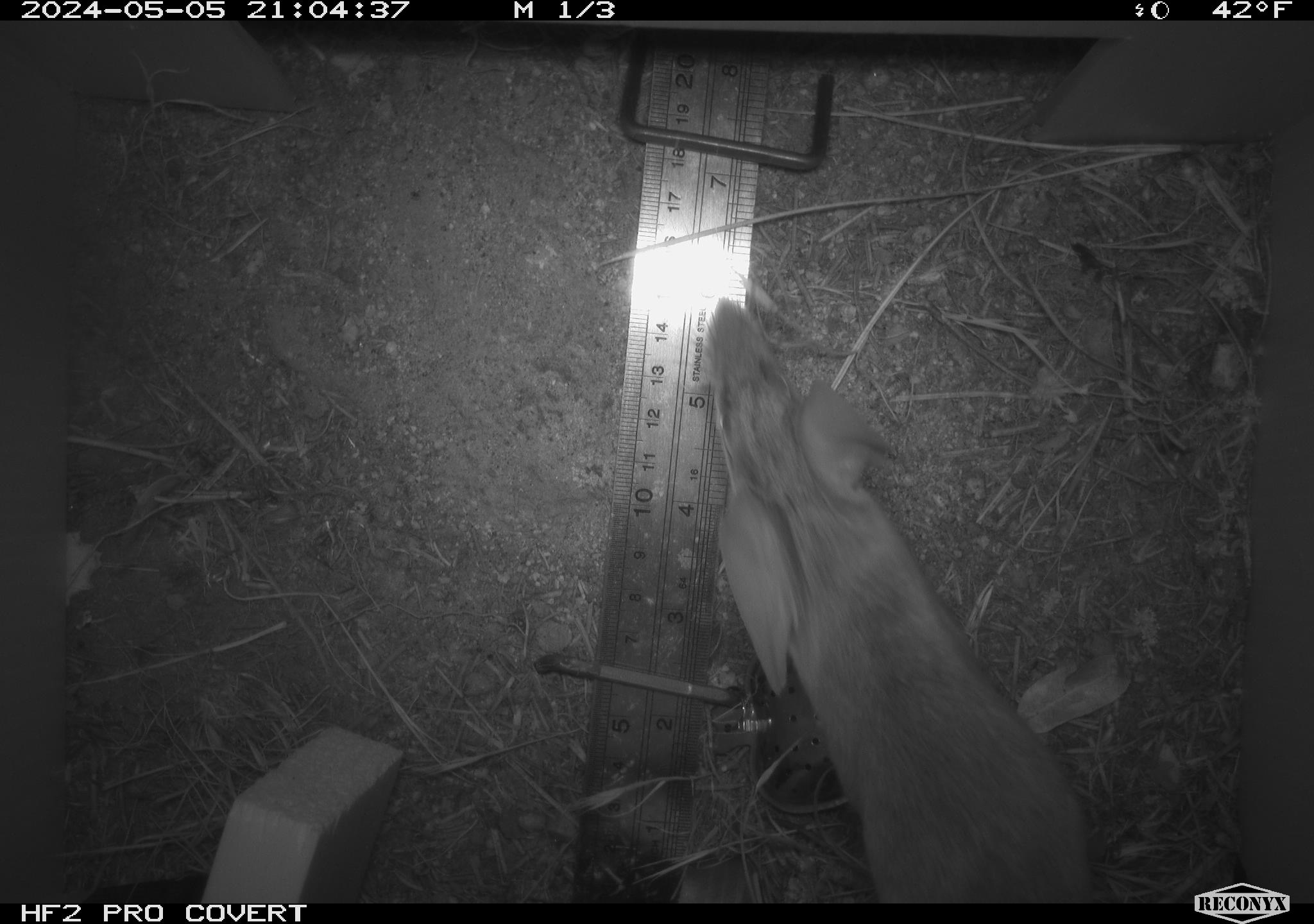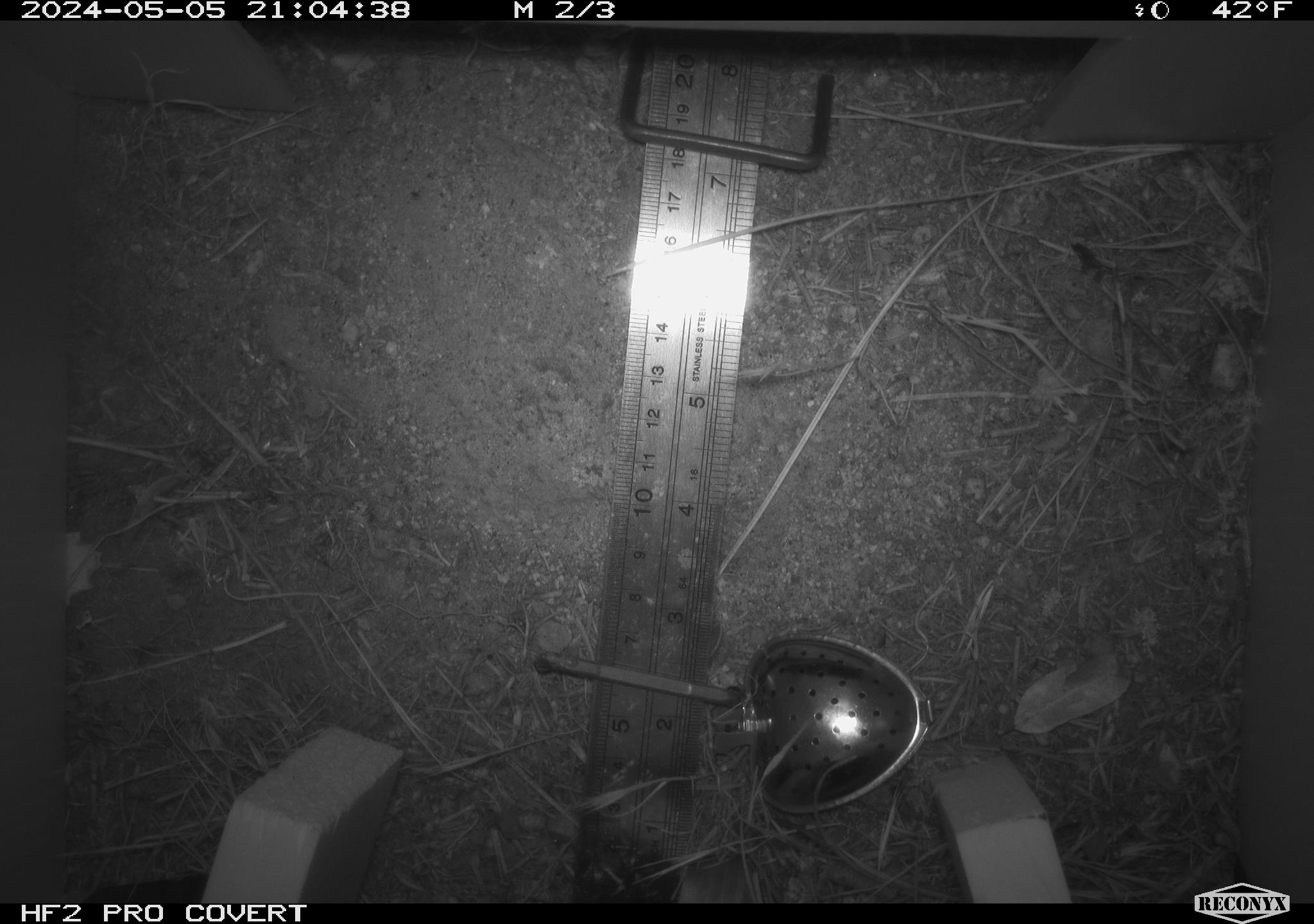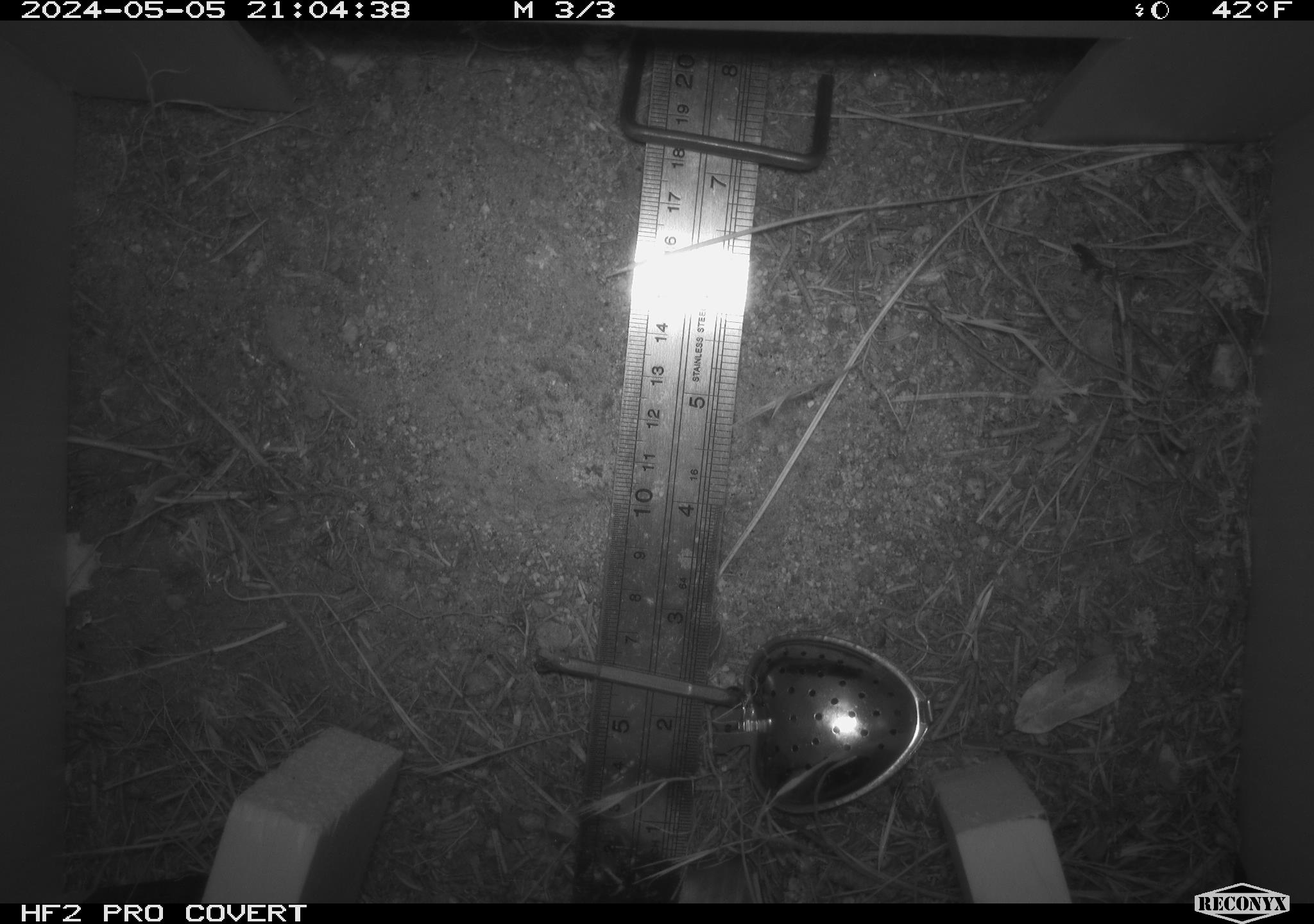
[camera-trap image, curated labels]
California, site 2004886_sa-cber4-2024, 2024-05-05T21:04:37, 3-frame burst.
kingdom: Animalia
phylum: Chordata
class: Mammalia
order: Rodentia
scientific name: Rodentia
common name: mouse species